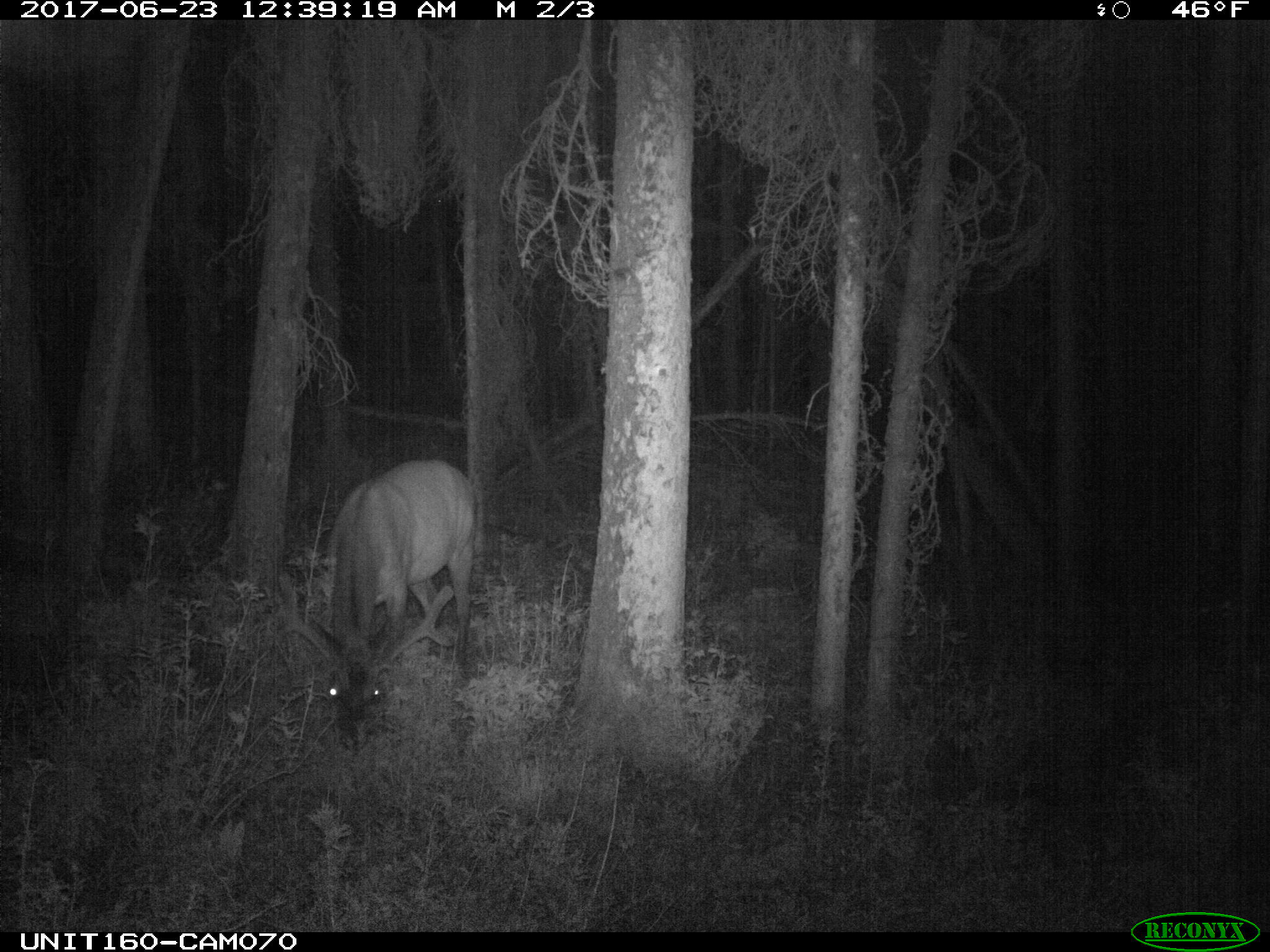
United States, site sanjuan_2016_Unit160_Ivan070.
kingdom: Animalia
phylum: Chordata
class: Mammalia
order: Artiodactyla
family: Cervidae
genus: Cervus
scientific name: Cervus elaphus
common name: red deer